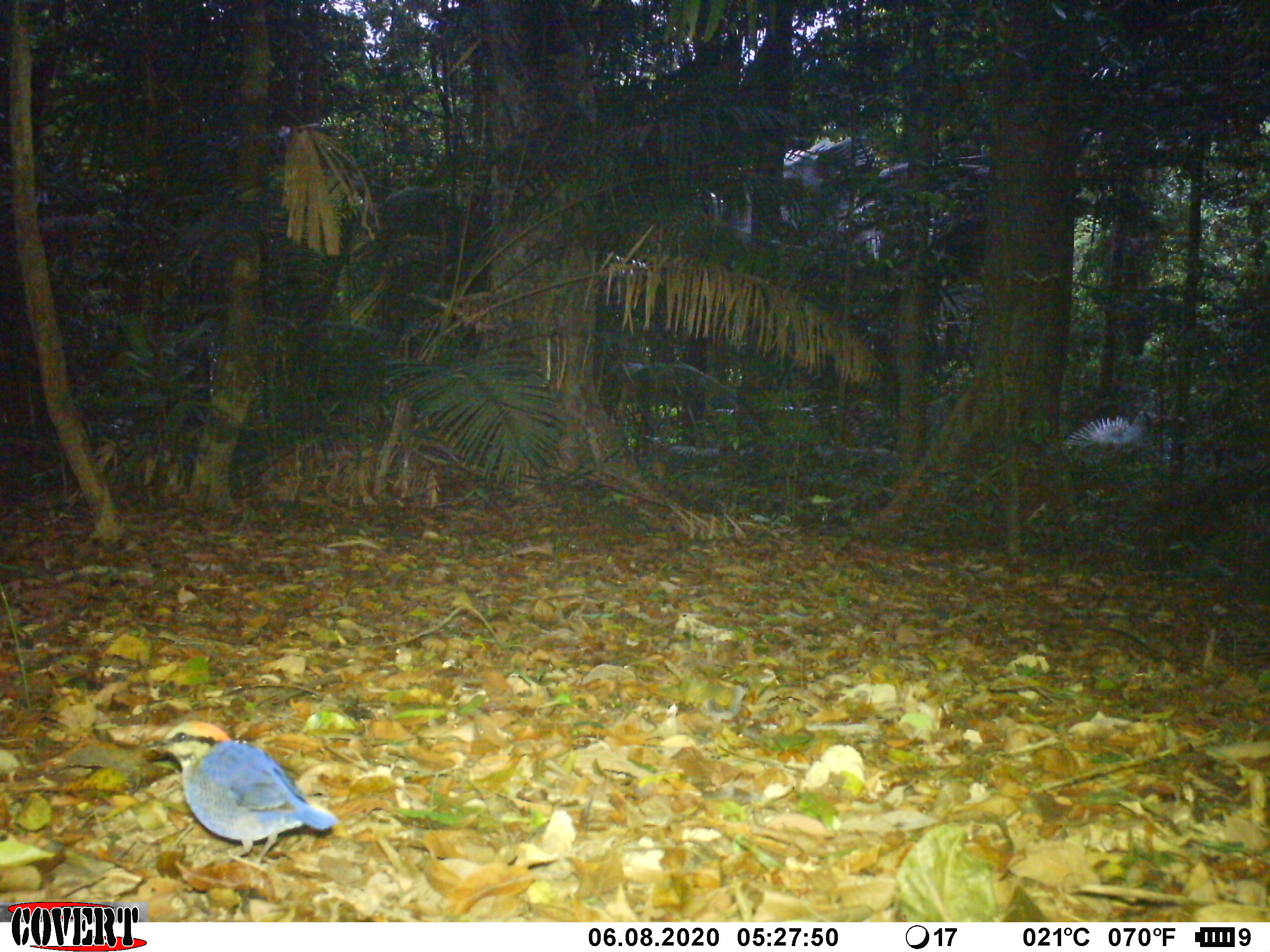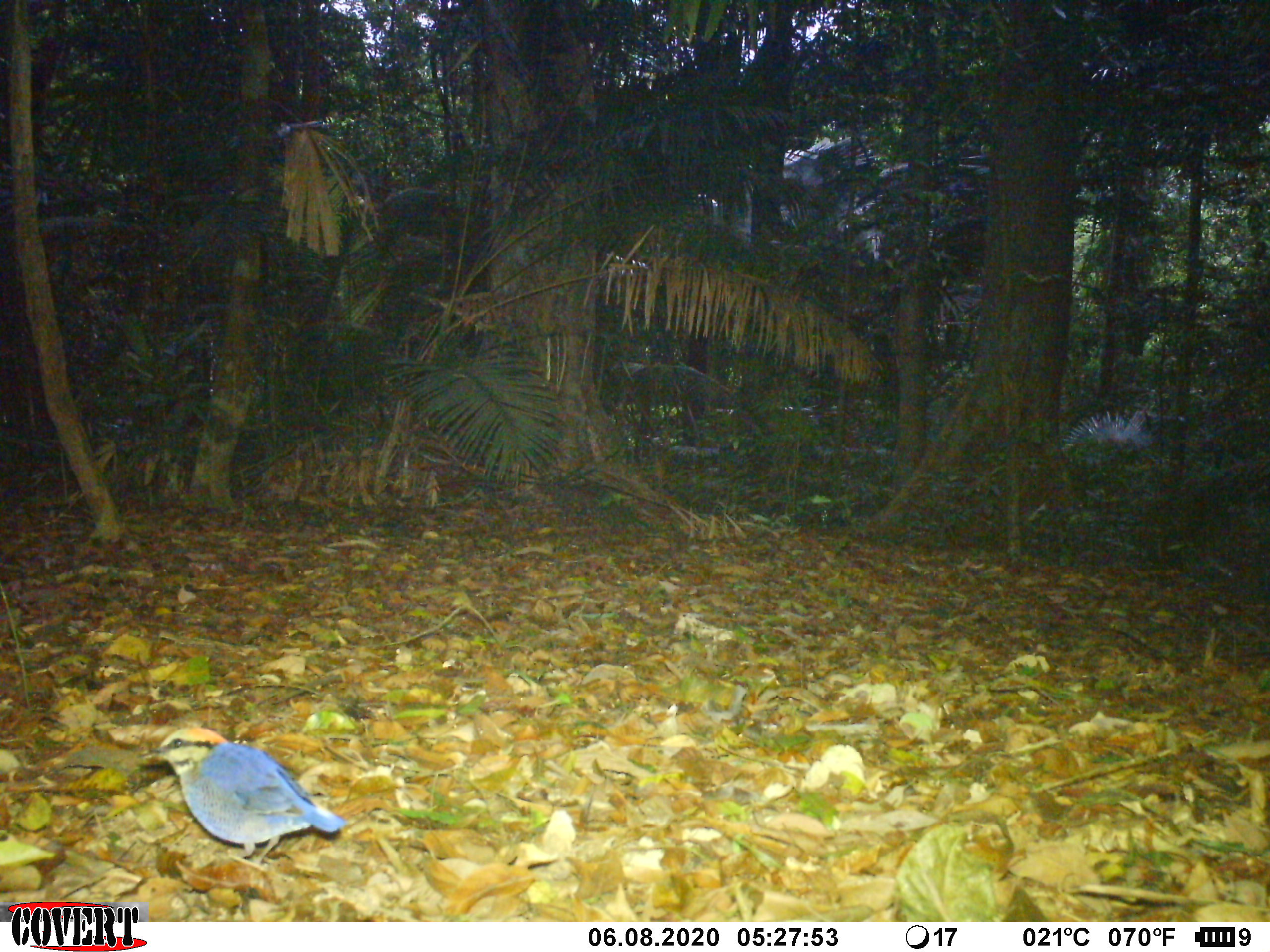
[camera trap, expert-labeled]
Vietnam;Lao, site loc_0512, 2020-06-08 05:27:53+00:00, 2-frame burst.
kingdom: Animalia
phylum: Chordata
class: Aves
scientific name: Aves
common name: bird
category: unidentified bird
Unidentified bird (bird) (Aves). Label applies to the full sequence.